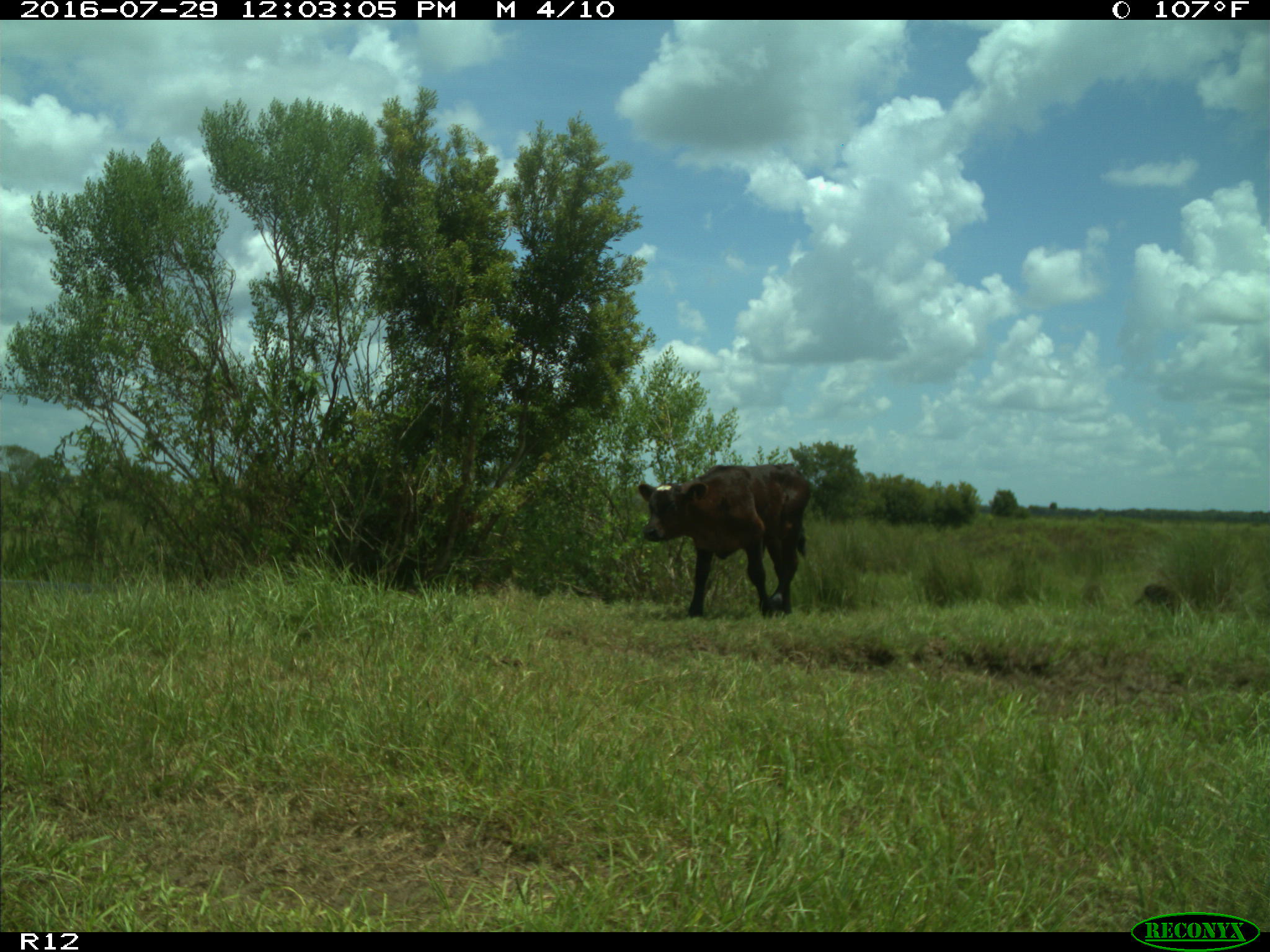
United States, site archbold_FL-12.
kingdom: Animalia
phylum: Chordata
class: Mammalia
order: Artiodactyla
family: Bovidae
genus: Bos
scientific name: Bos taurus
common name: domestic cow